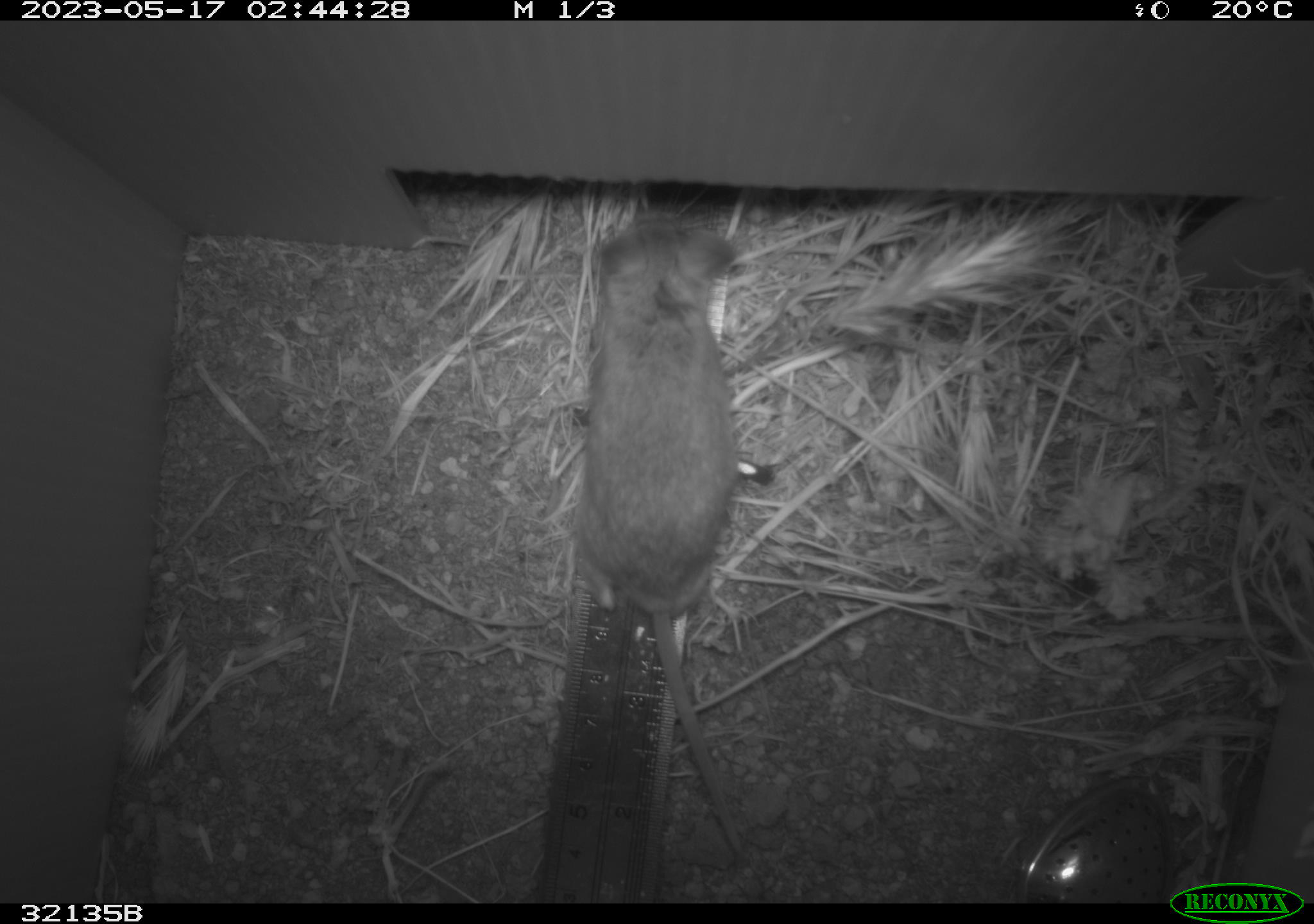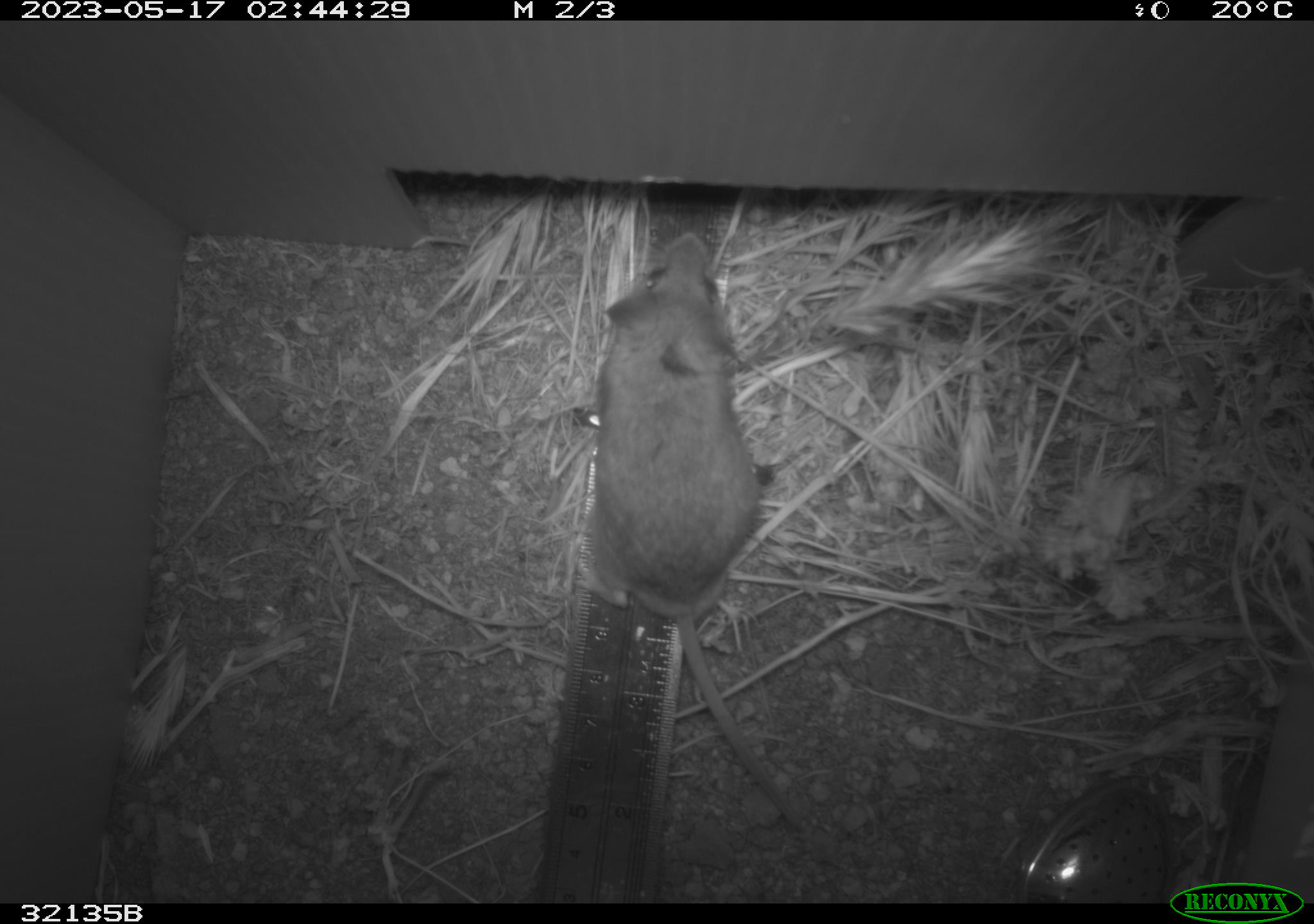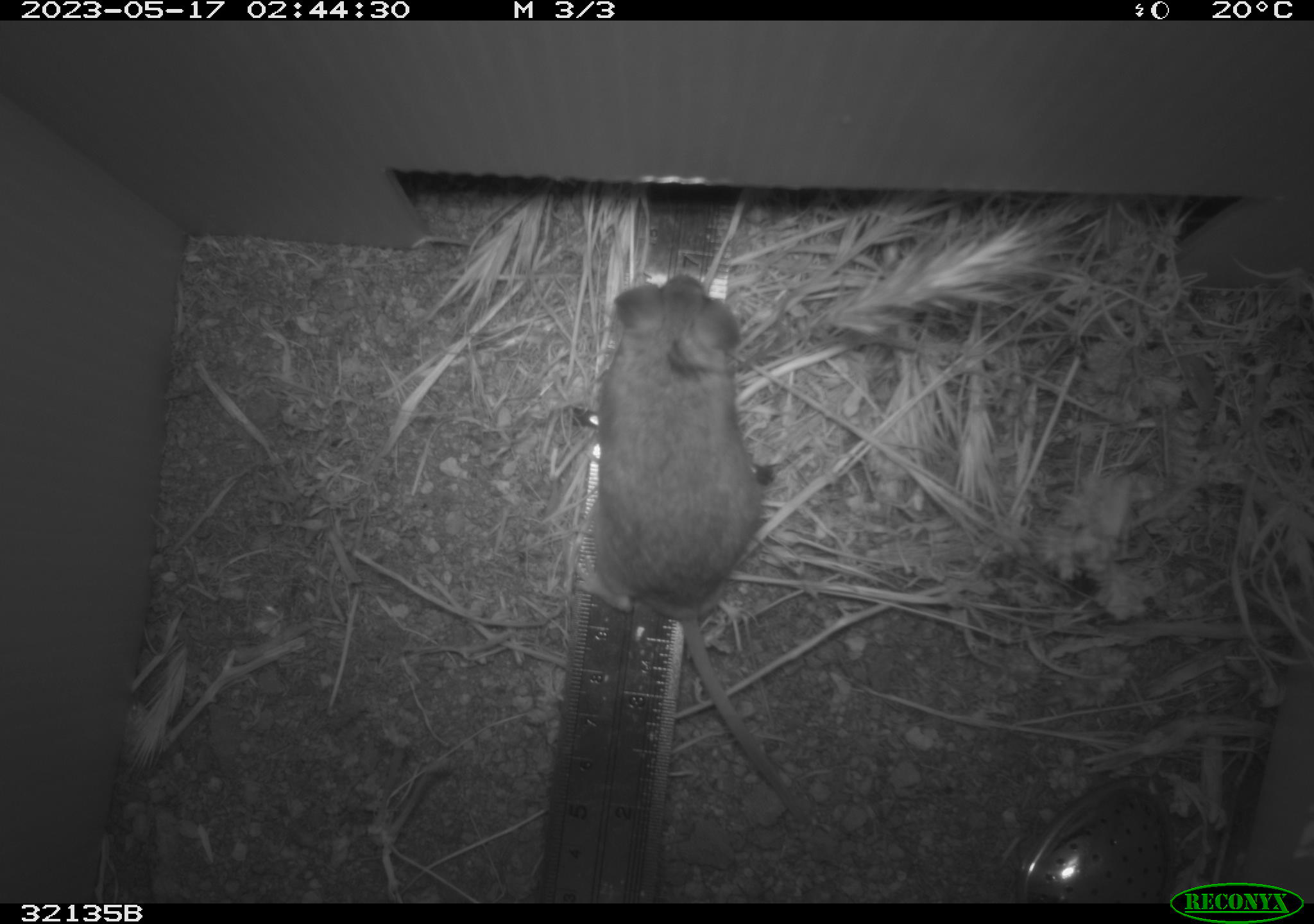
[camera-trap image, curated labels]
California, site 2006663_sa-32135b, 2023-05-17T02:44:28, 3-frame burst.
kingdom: Animalia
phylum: Chordata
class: Mammalia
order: Rodentia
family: Cricetidae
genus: Peromyscus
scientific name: Peromyscus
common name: deer mice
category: peromyscus species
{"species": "peromyscus species (deer mice) (Peromyscus)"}